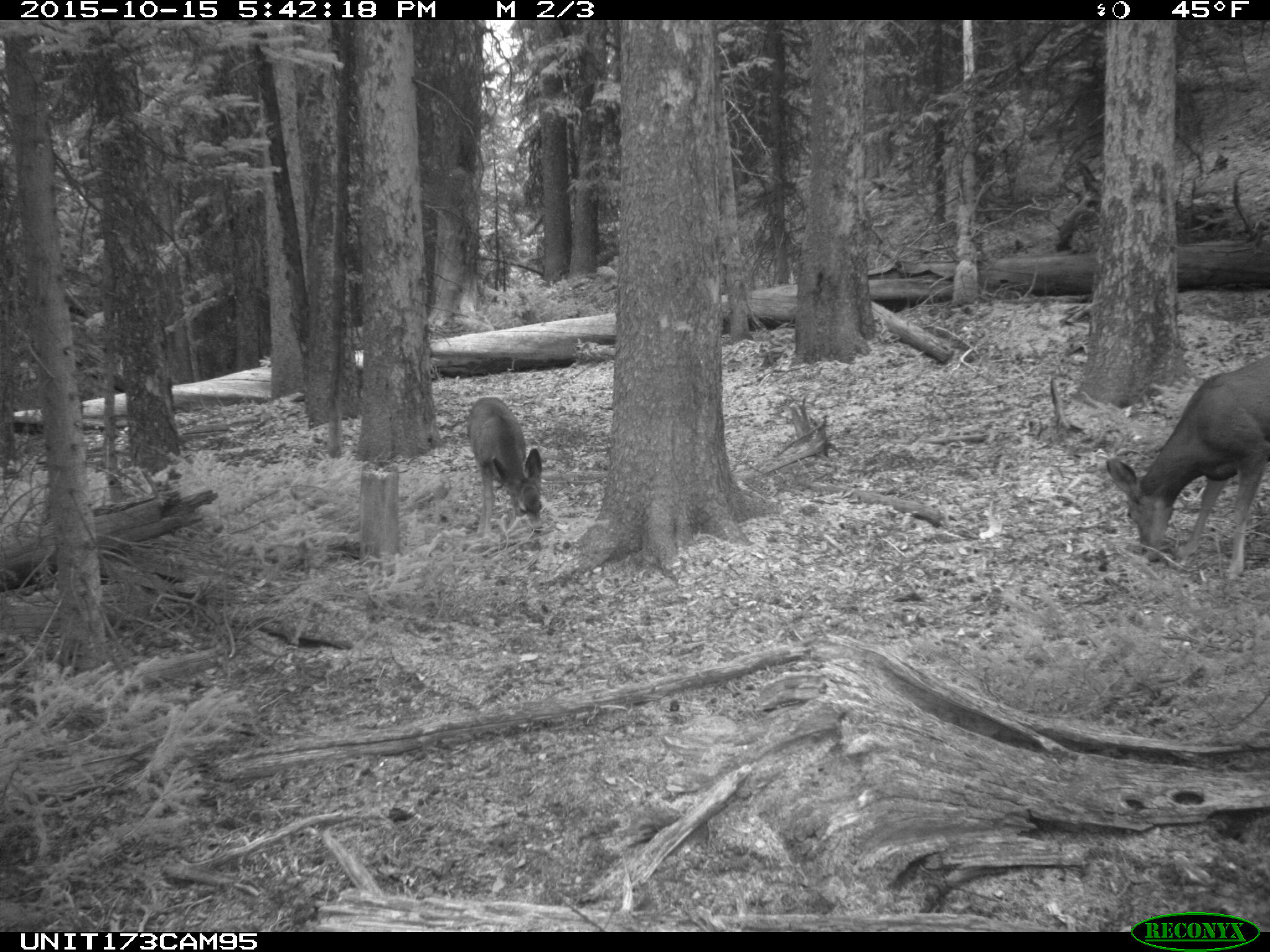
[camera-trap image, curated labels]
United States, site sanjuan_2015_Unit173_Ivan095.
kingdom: Animalia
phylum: Chordata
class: Mammalia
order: Artiodactyla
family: Cervidae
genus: Odocoileus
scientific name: Odocoileus hemionus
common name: mule deer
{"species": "Odocoileus hemionus (mule deer)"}